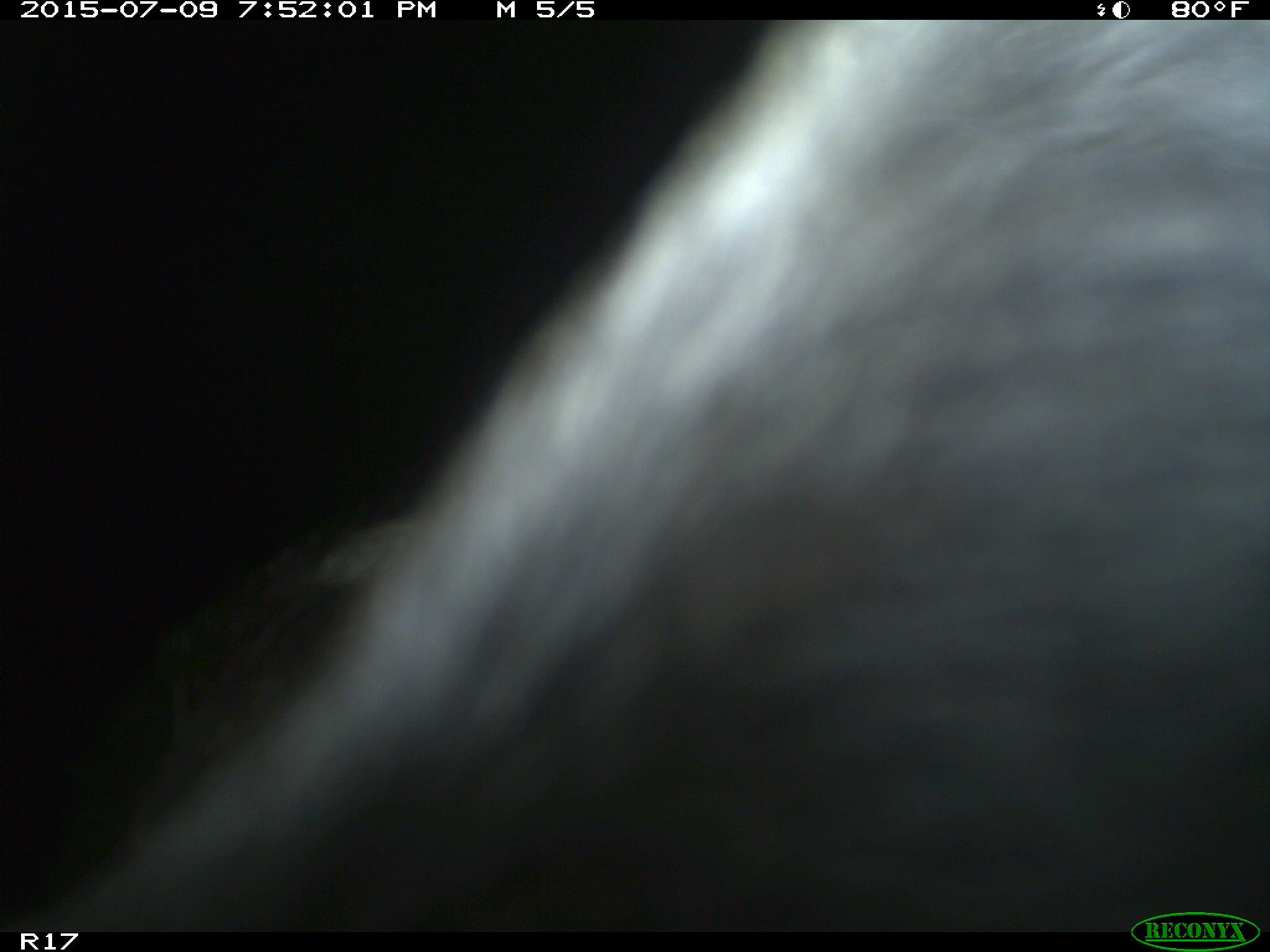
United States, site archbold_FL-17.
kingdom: Animalia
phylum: Chordata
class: Mammalia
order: Artiodactyla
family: Bovidae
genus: Bos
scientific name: Bos taurus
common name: domestic cow